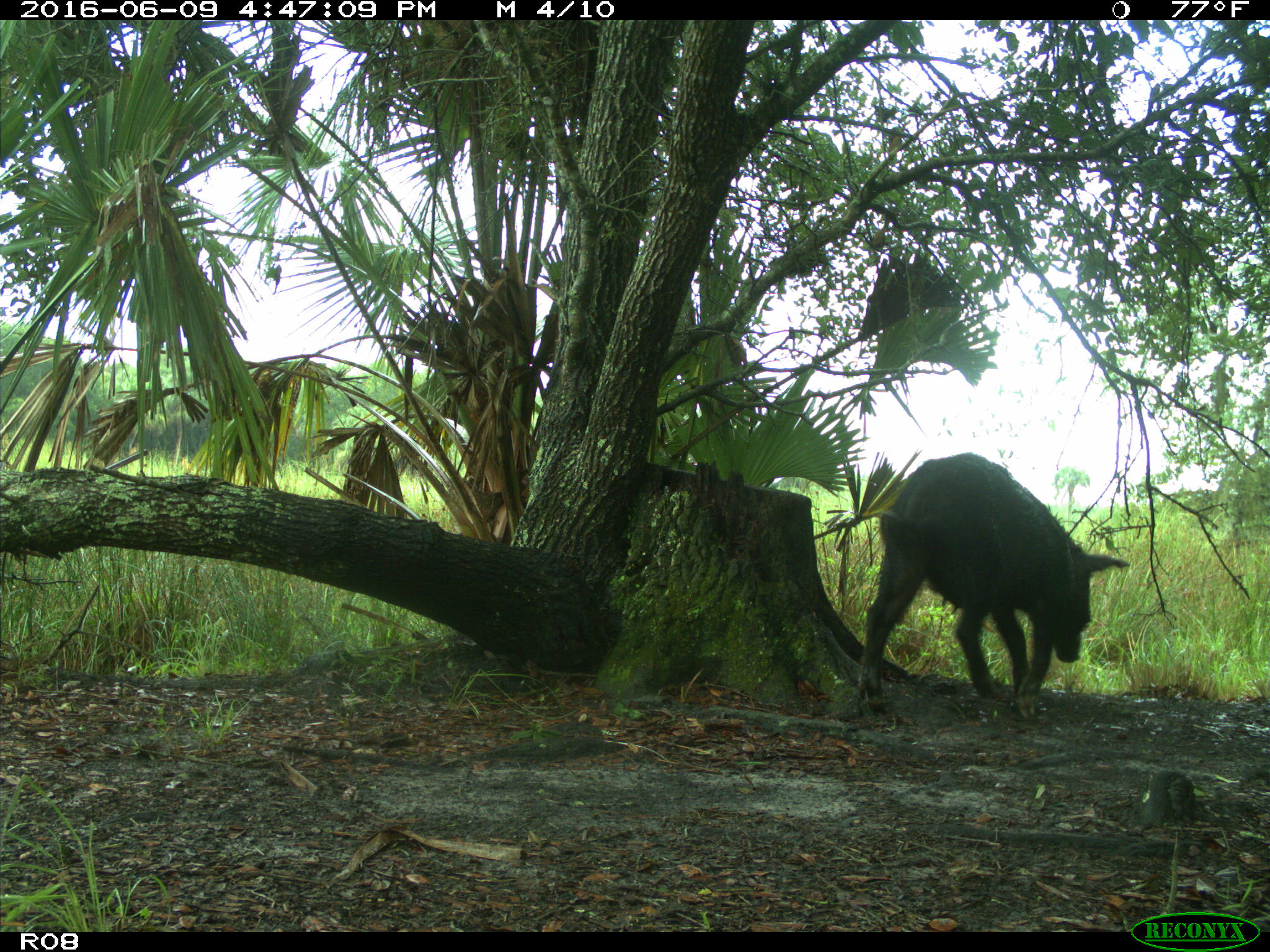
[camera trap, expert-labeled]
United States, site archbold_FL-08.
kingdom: Animalia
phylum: Chordata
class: Mammalia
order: Artiodactyla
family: Suidae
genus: Sus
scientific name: Sus scrofa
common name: wild boar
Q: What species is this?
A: Sus scrofa (wild boar).